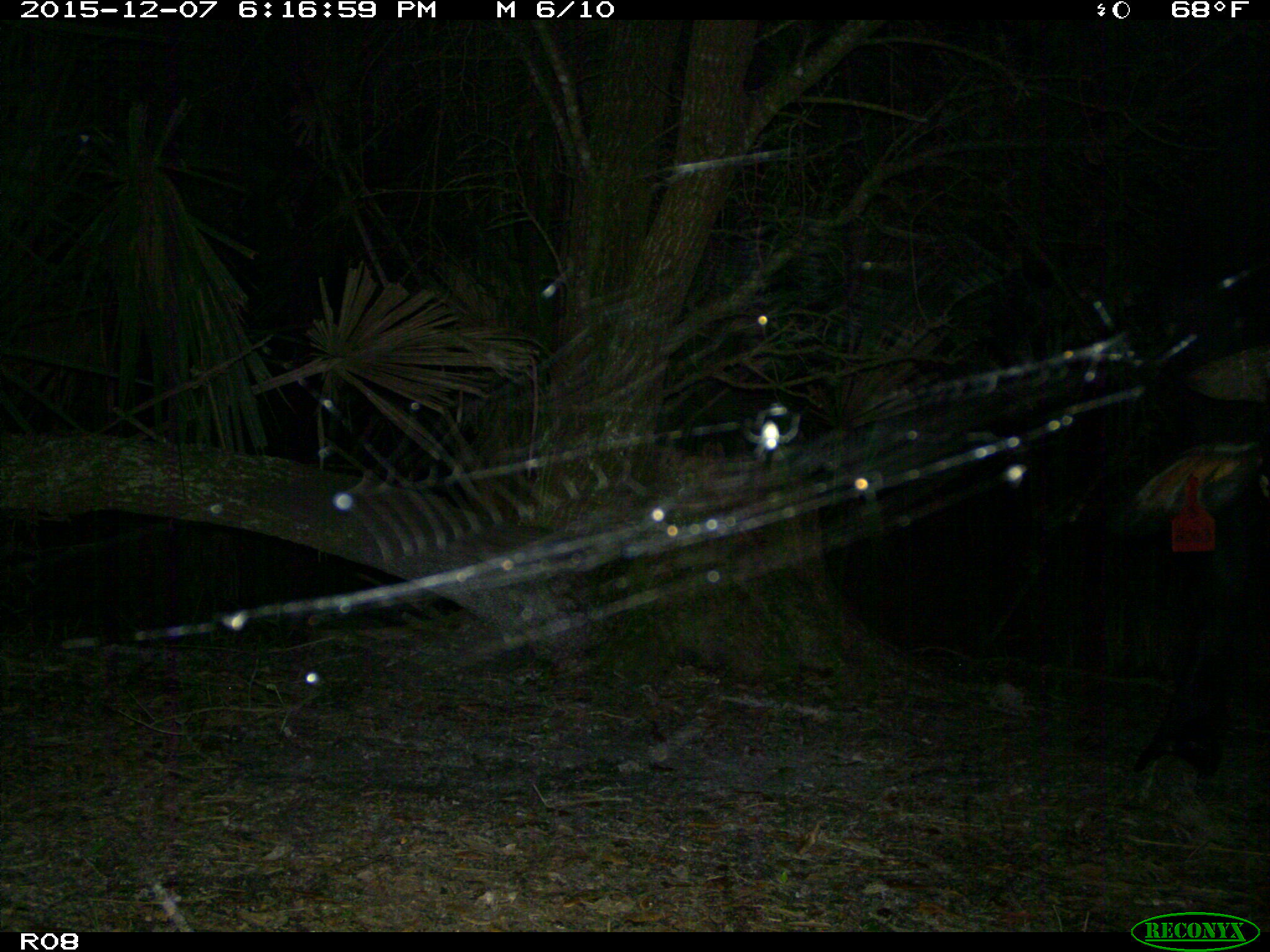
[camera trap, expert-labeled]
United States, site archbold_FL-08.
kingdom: Animalia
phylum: Chordata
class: Mammalia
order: Artiodactyla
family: Bovidae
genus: Bos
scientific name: Bos taurus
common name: domestic cow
Bos taurus (domestic cow).